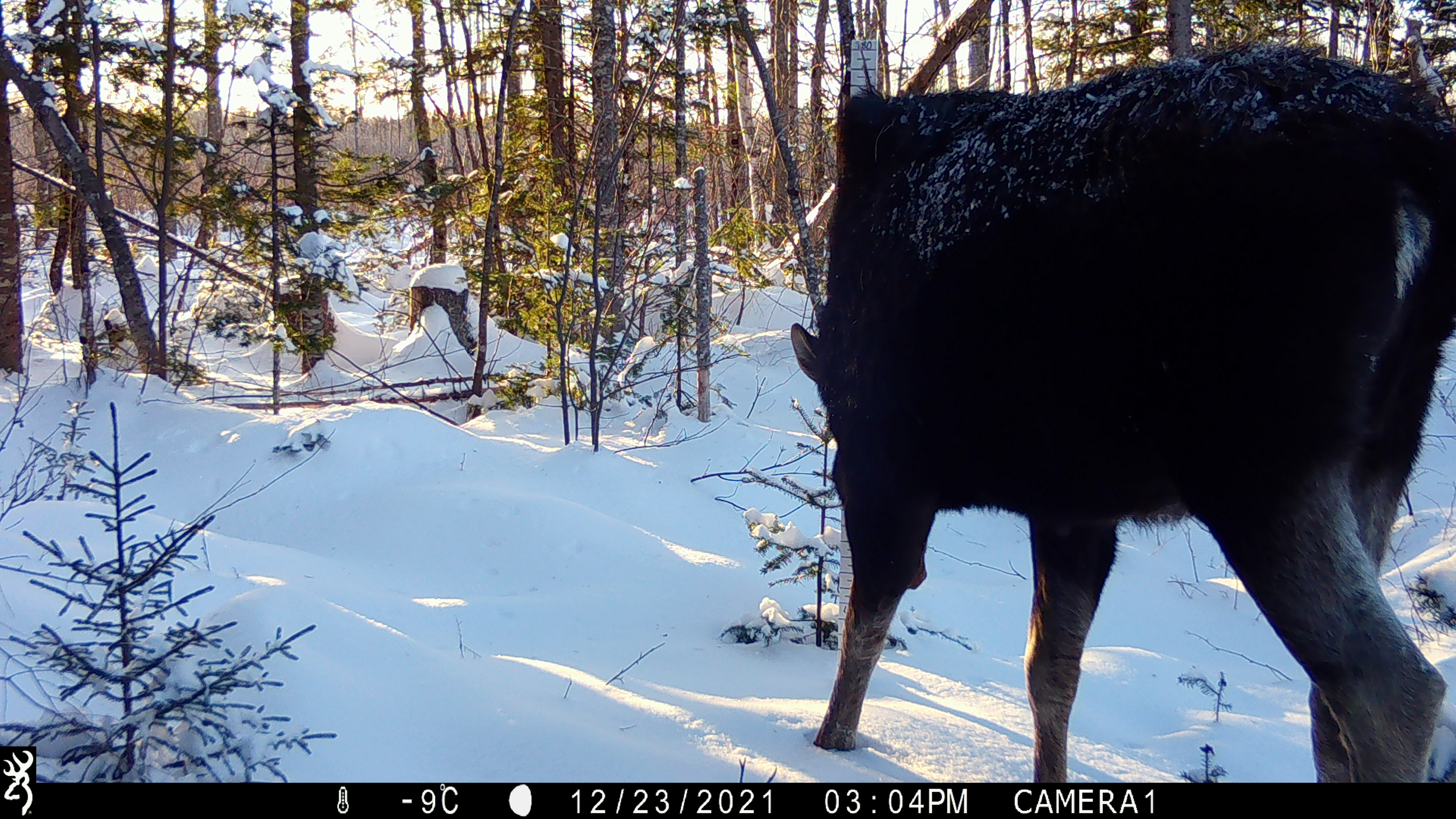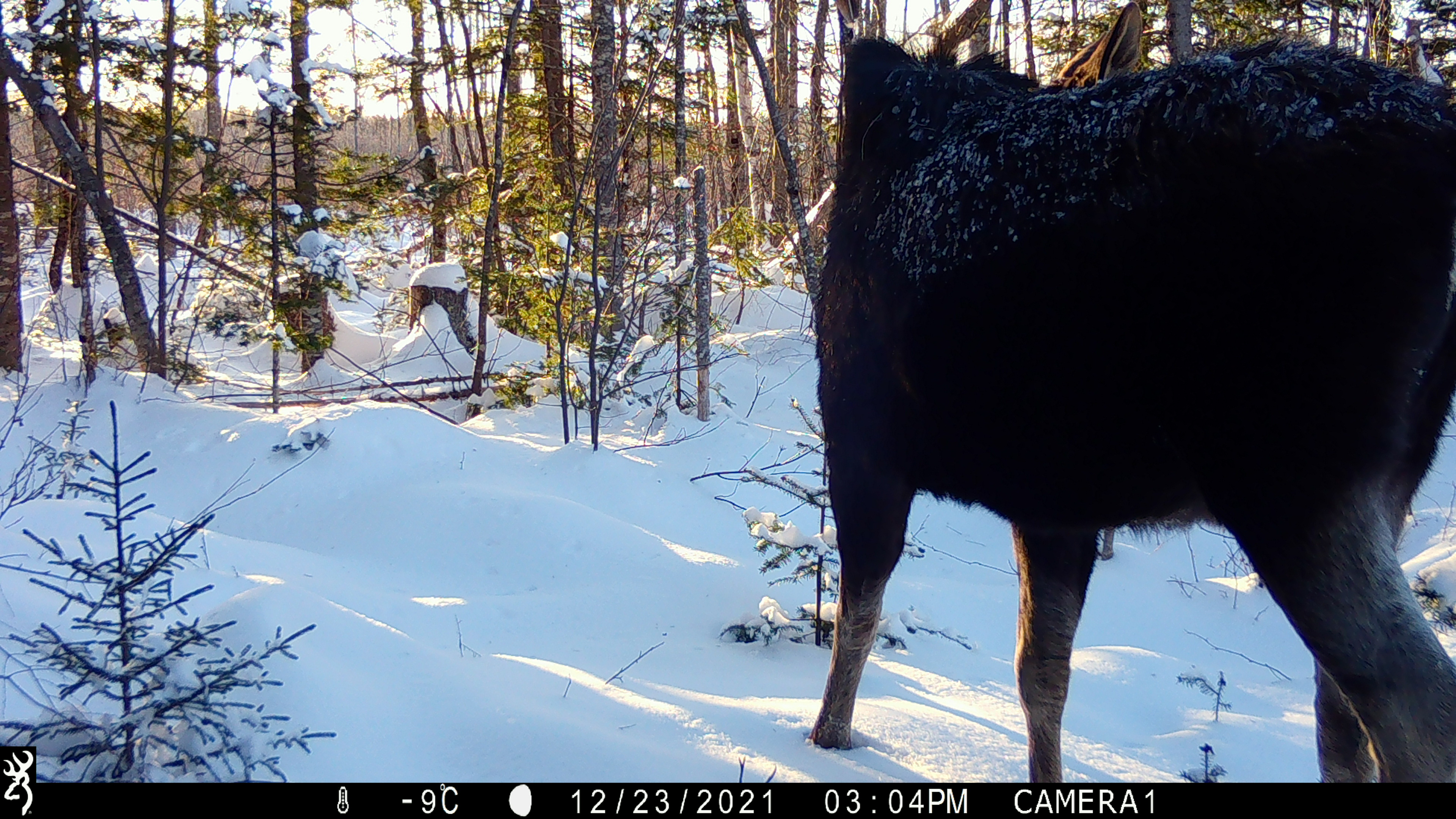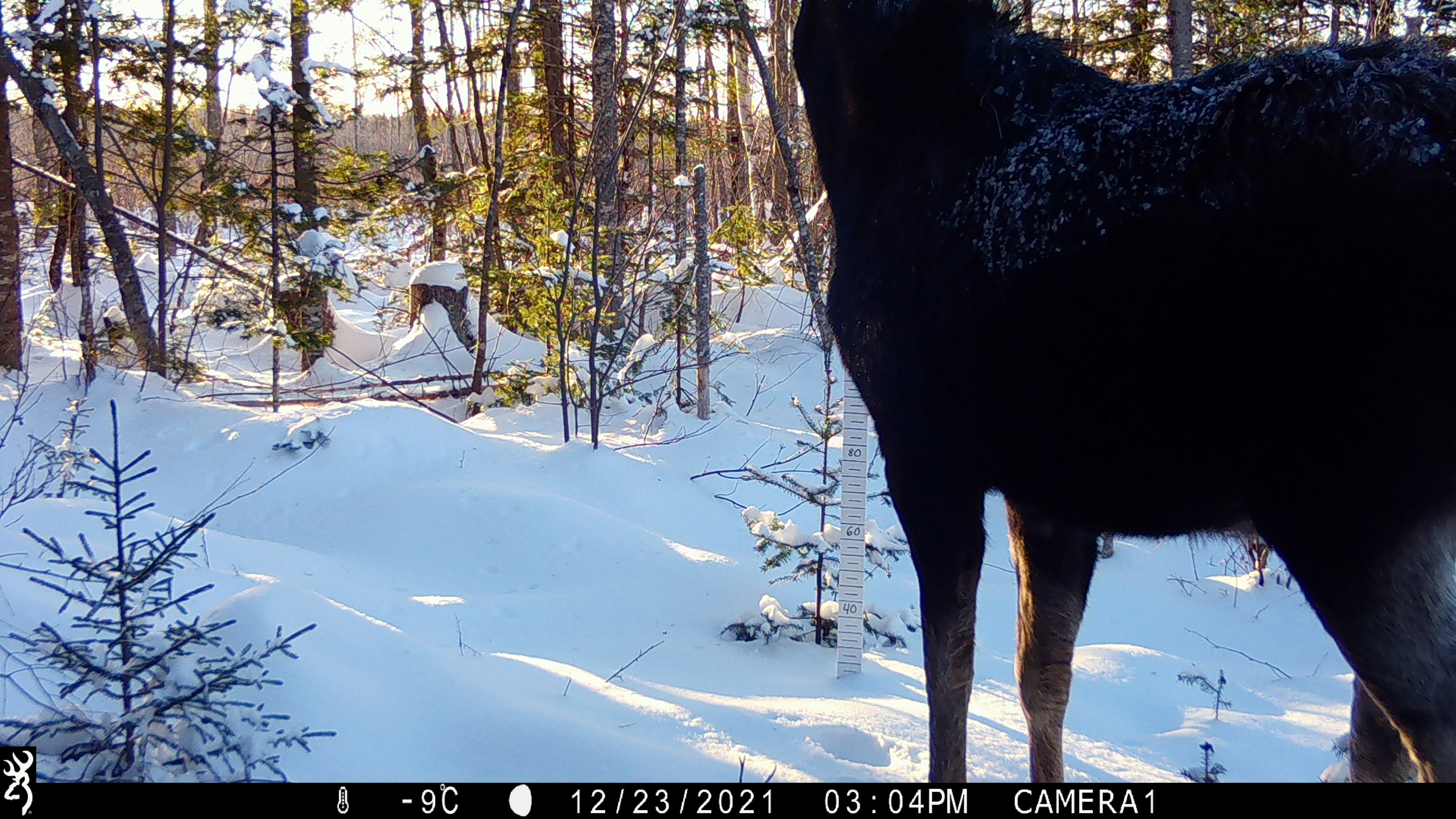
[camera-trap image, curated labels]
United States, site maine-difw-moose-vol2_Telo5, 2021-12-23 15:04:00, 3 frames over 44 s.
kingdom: Animalia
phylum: Chordata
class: Mammalia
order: Artiodactyla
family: Cervidae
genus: Alces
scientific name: Alces alces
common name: moose